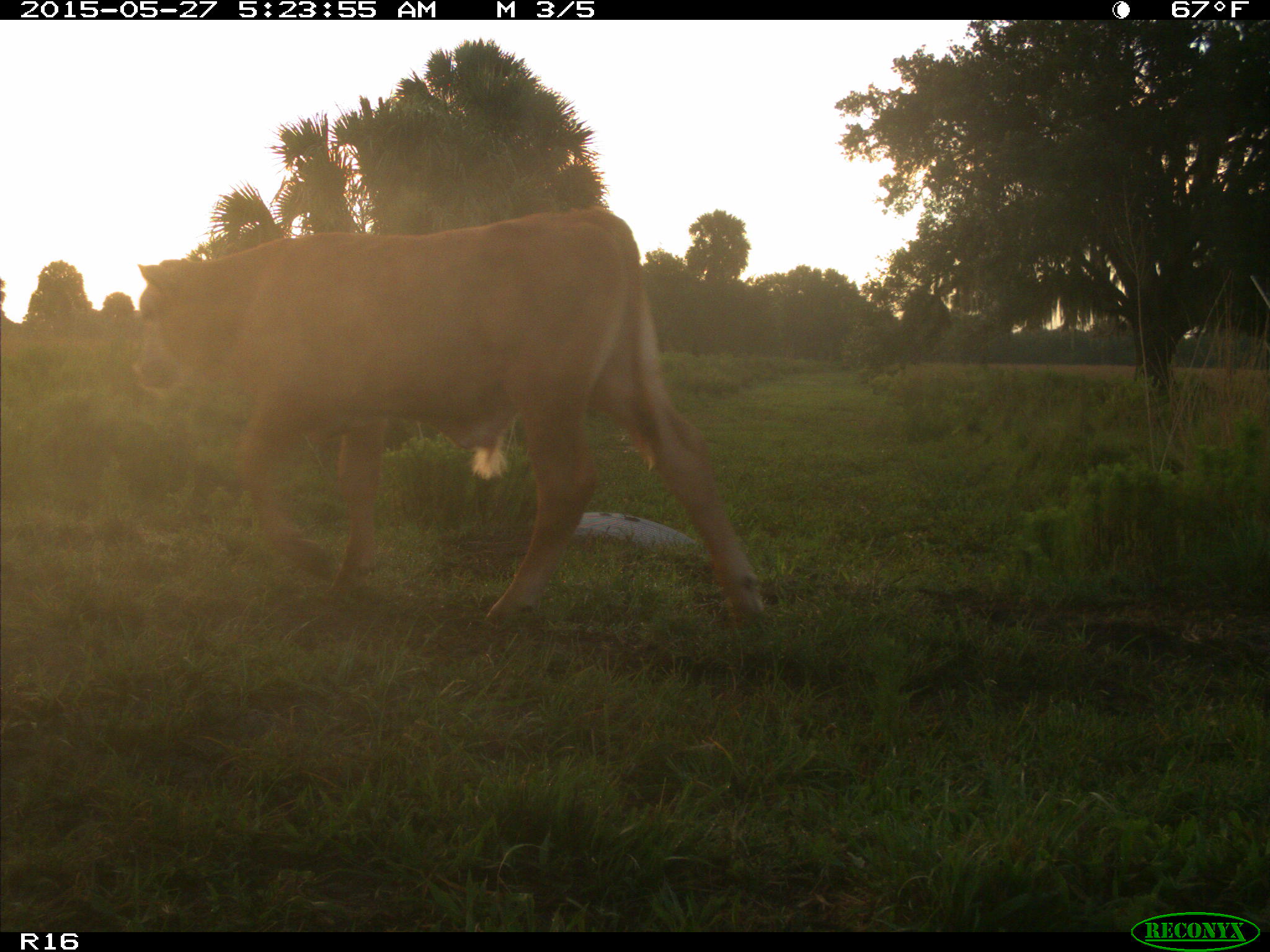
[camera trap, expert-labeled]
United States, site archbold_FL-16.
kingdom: Animalia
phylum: Chordata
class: Mammalia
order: Artiodactyla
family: Bovidae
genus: Bos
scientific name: Bos taurus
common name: domestic cow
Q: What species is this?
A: Bos taurus (domestic cow).